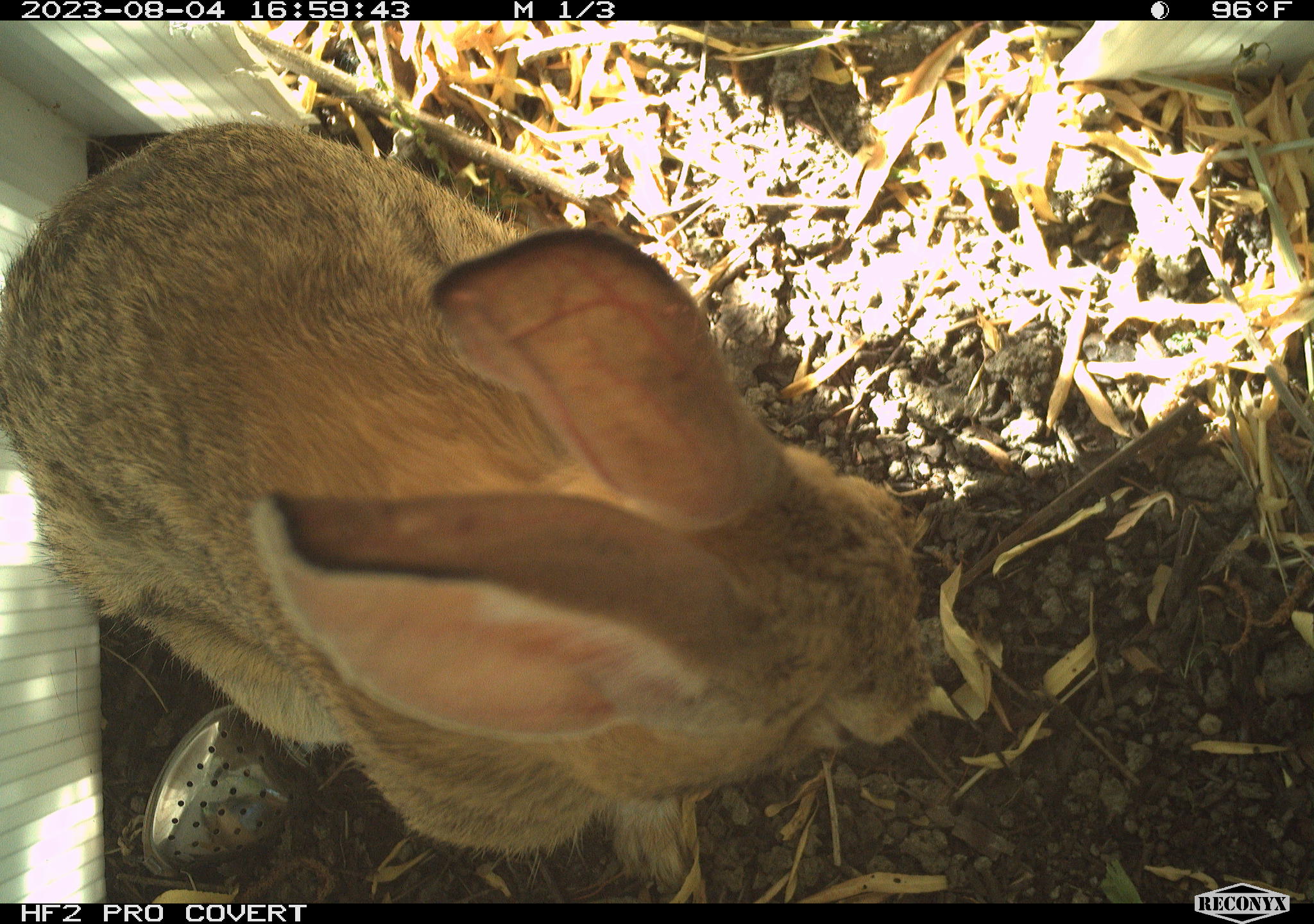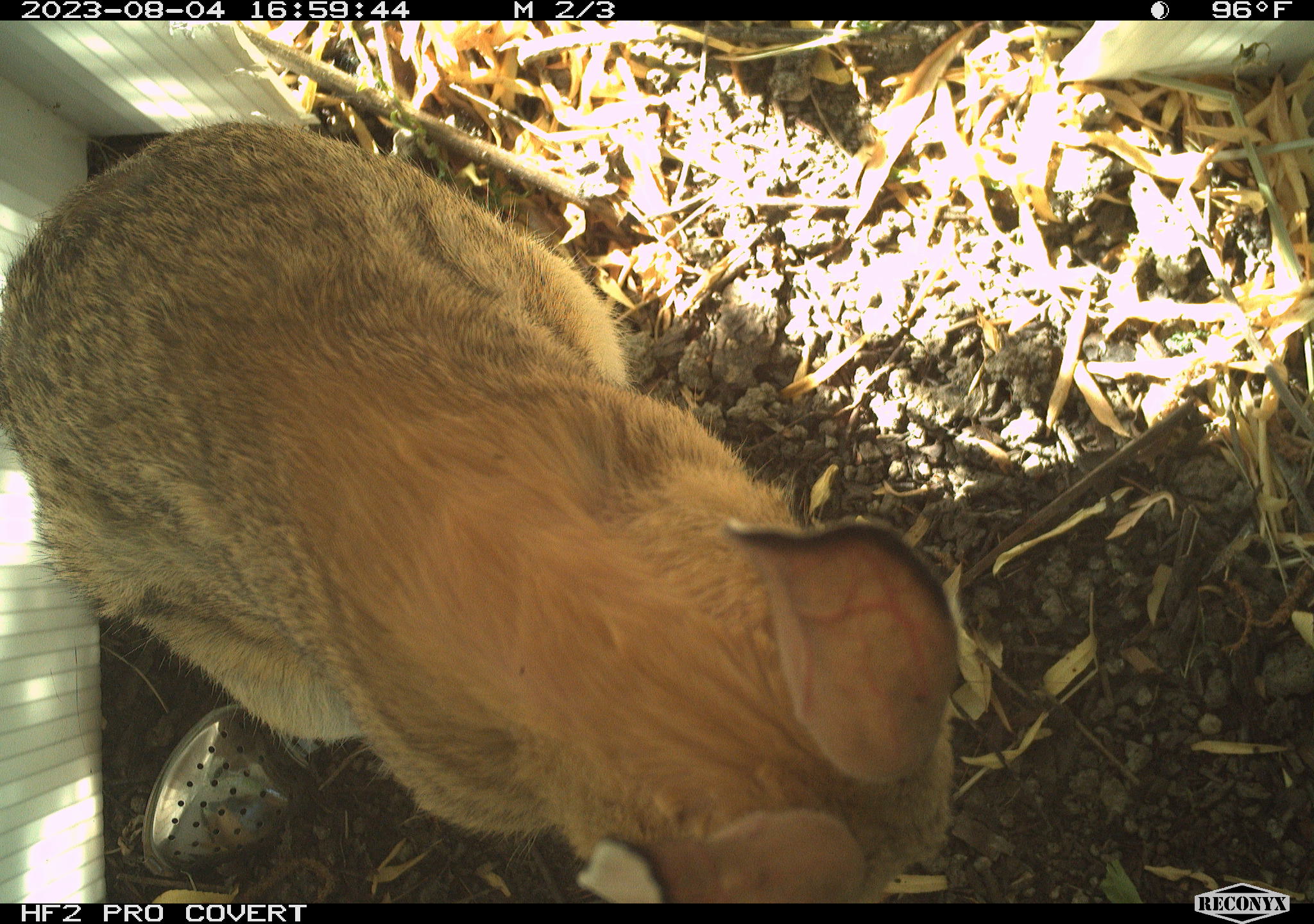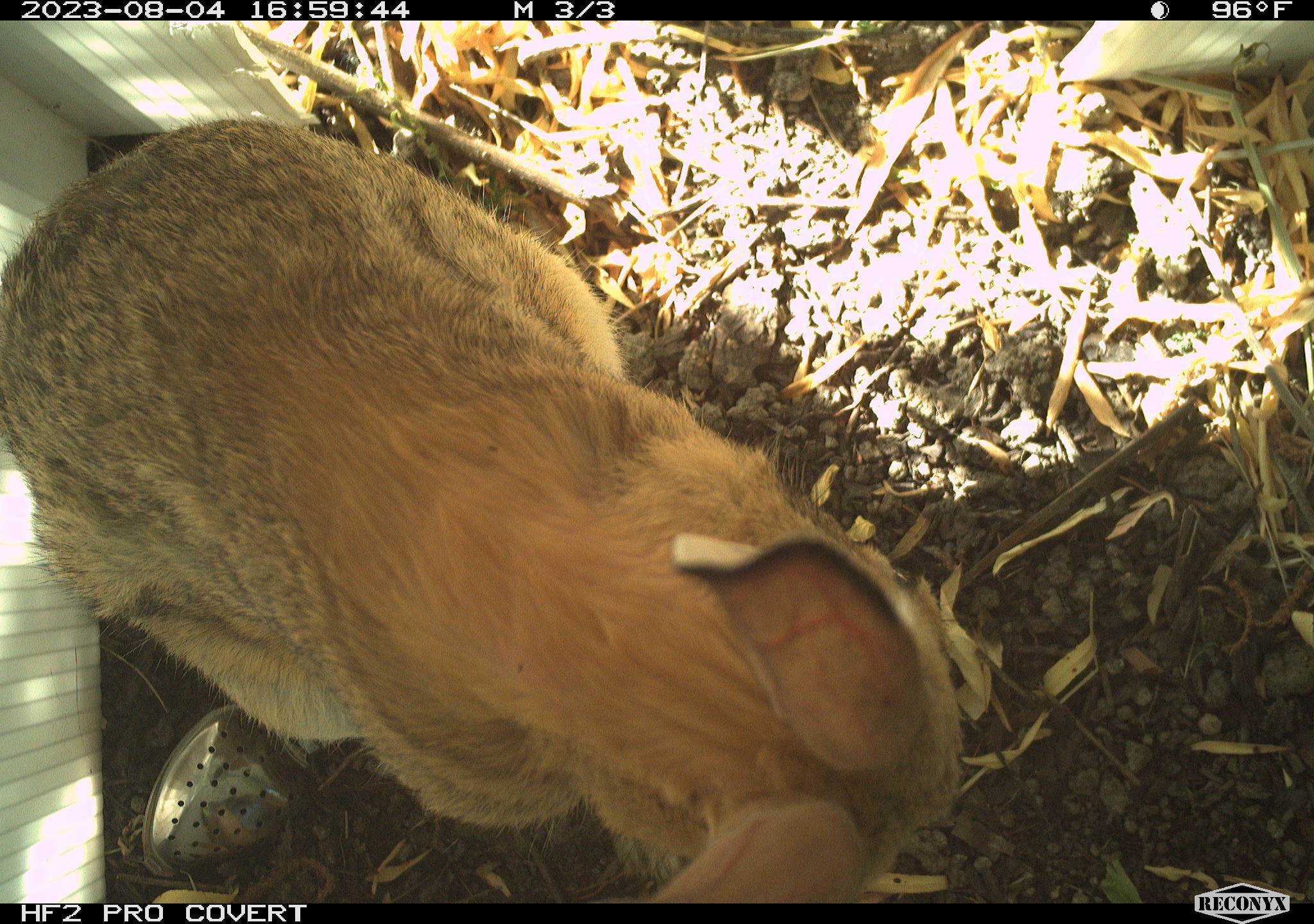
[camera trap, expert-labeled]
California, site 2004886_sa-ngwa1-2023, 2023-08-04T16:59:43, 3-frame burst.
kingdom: Animalia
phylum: Chordata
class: Mammalia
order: Lagomorpha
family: Leporidae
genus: Sylvilagus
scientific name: Sylvilagus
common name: cottontail rabbits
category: sylvilagus species